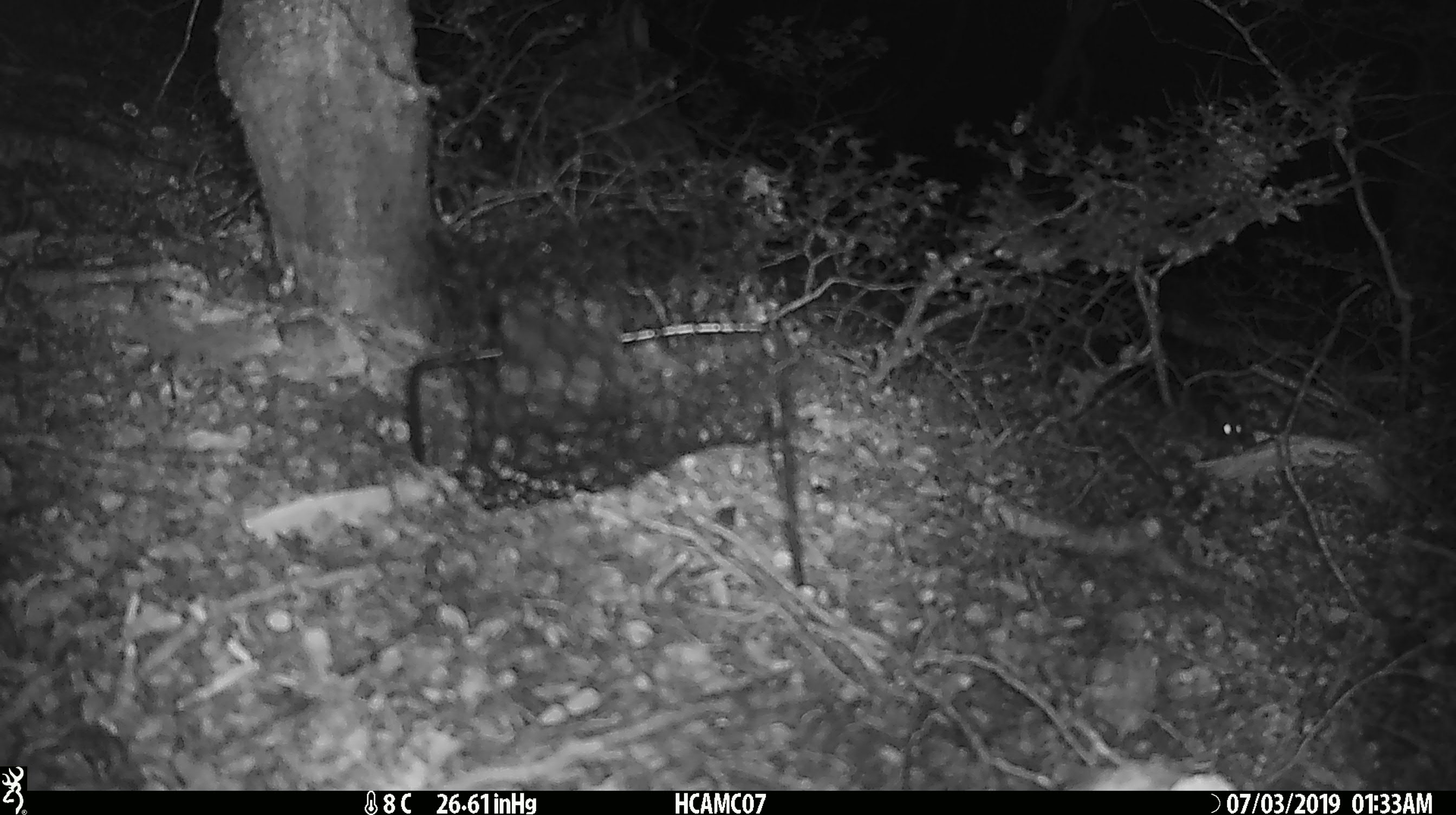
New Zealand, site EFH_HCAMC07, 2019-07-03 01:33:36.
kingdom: Animalia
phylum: Chordata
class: Mammalia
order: Rodentia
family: Muridae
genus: Mus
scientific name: Mus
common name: mouse